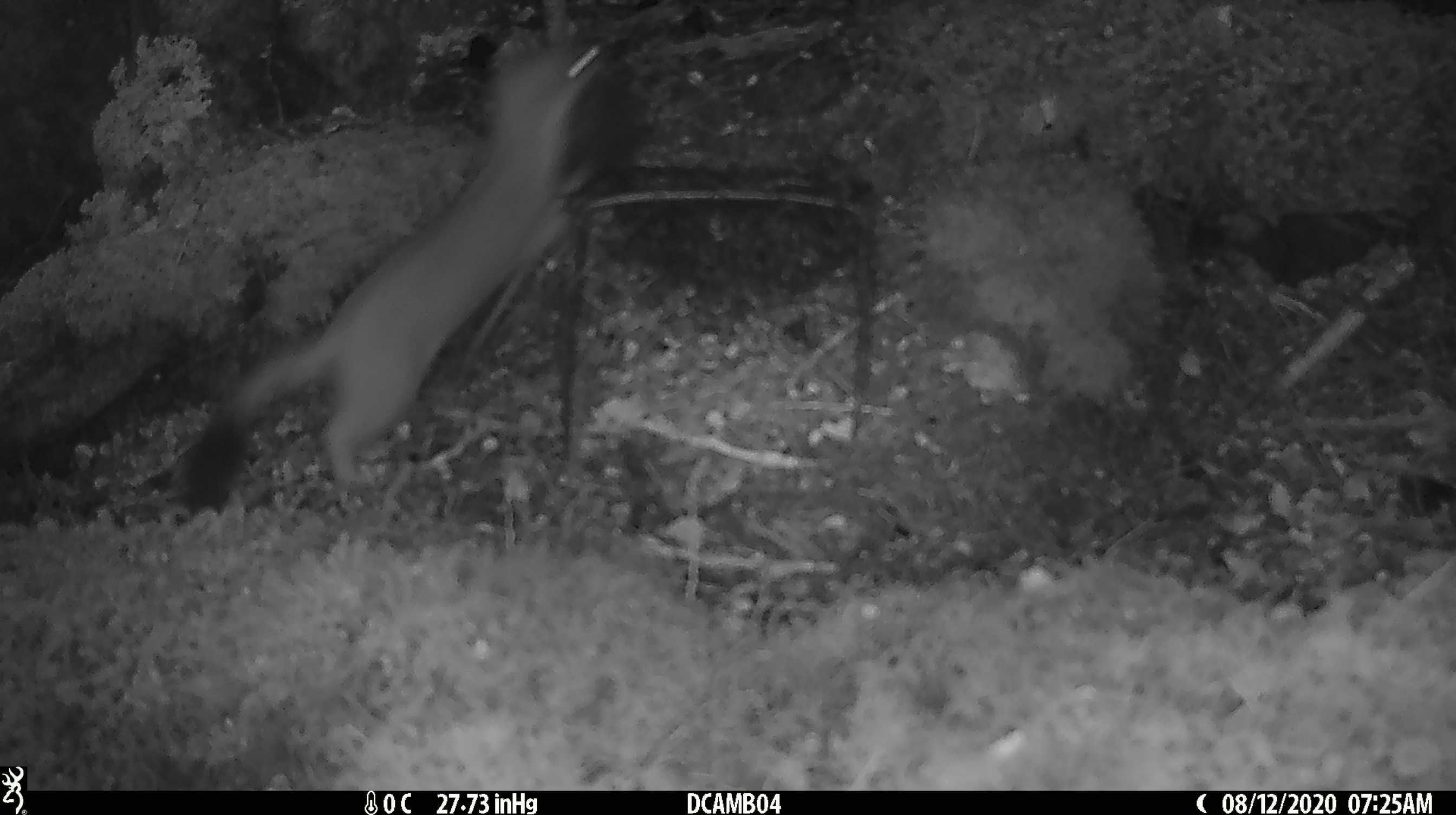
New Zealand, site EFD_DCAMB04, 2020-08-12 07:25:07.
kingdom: Animalia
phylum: Chordata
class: Mammalia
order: Carnivora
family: Mustelidae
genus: Mustela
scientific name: Mustela erminea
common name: stoat